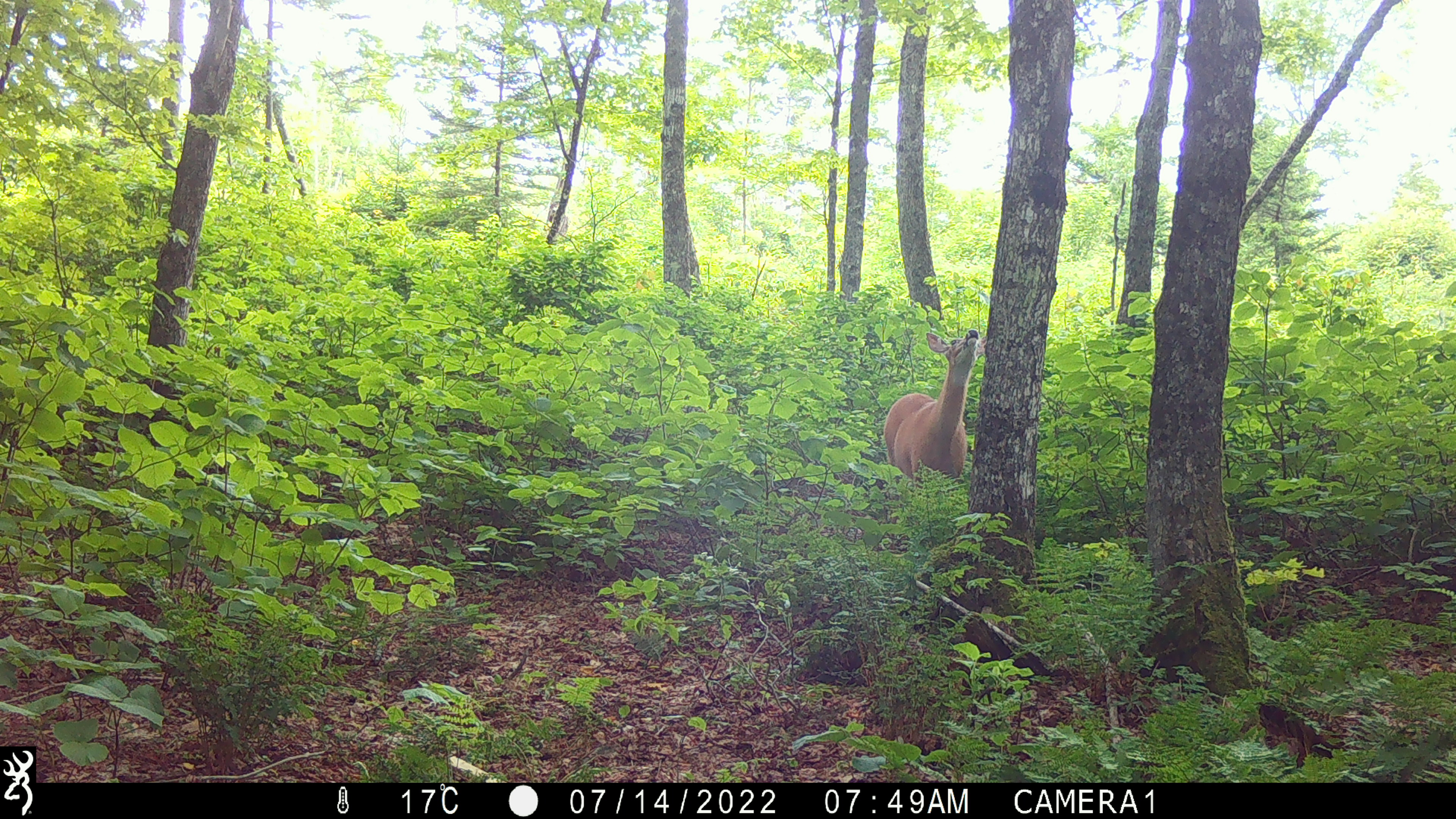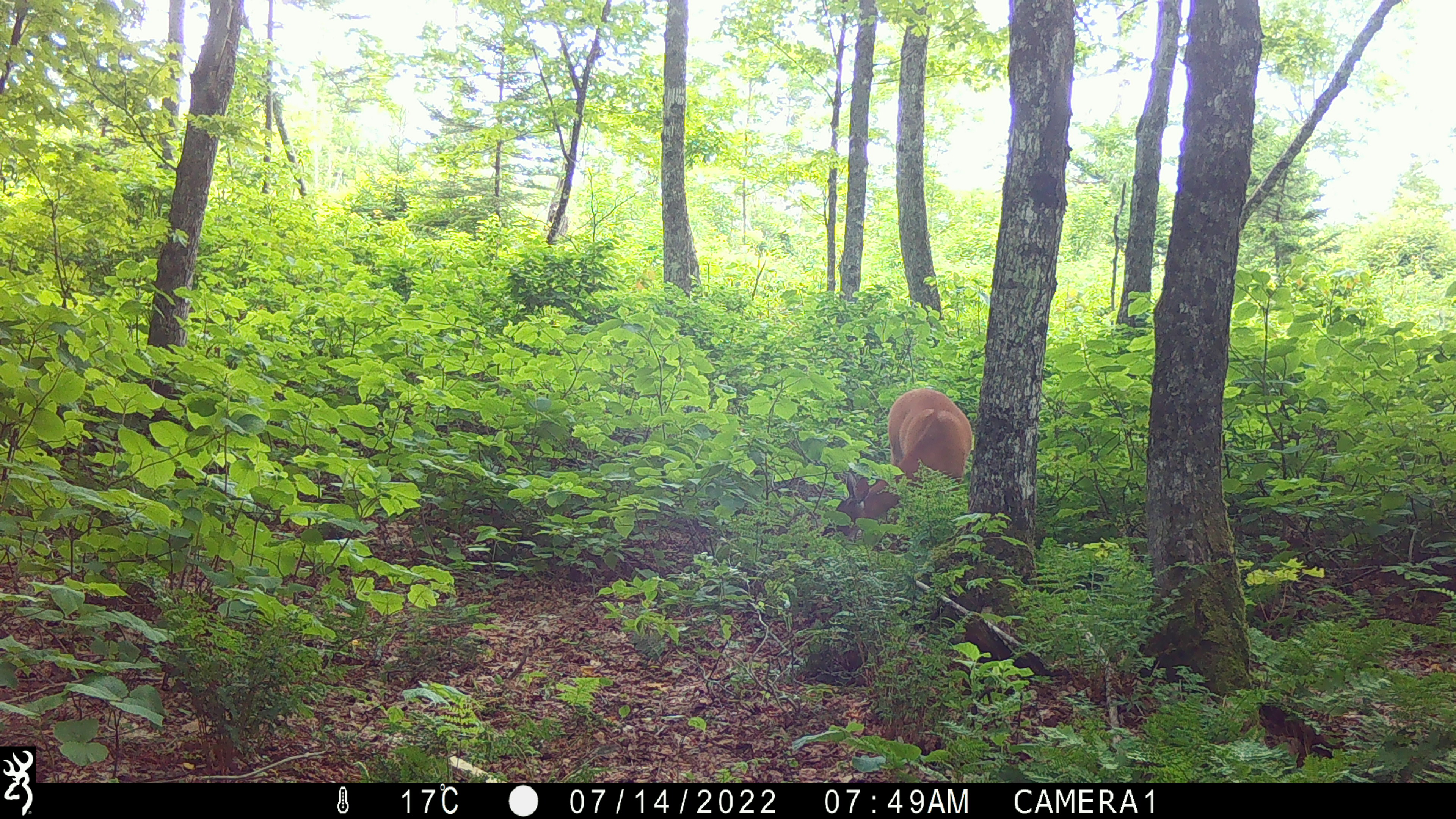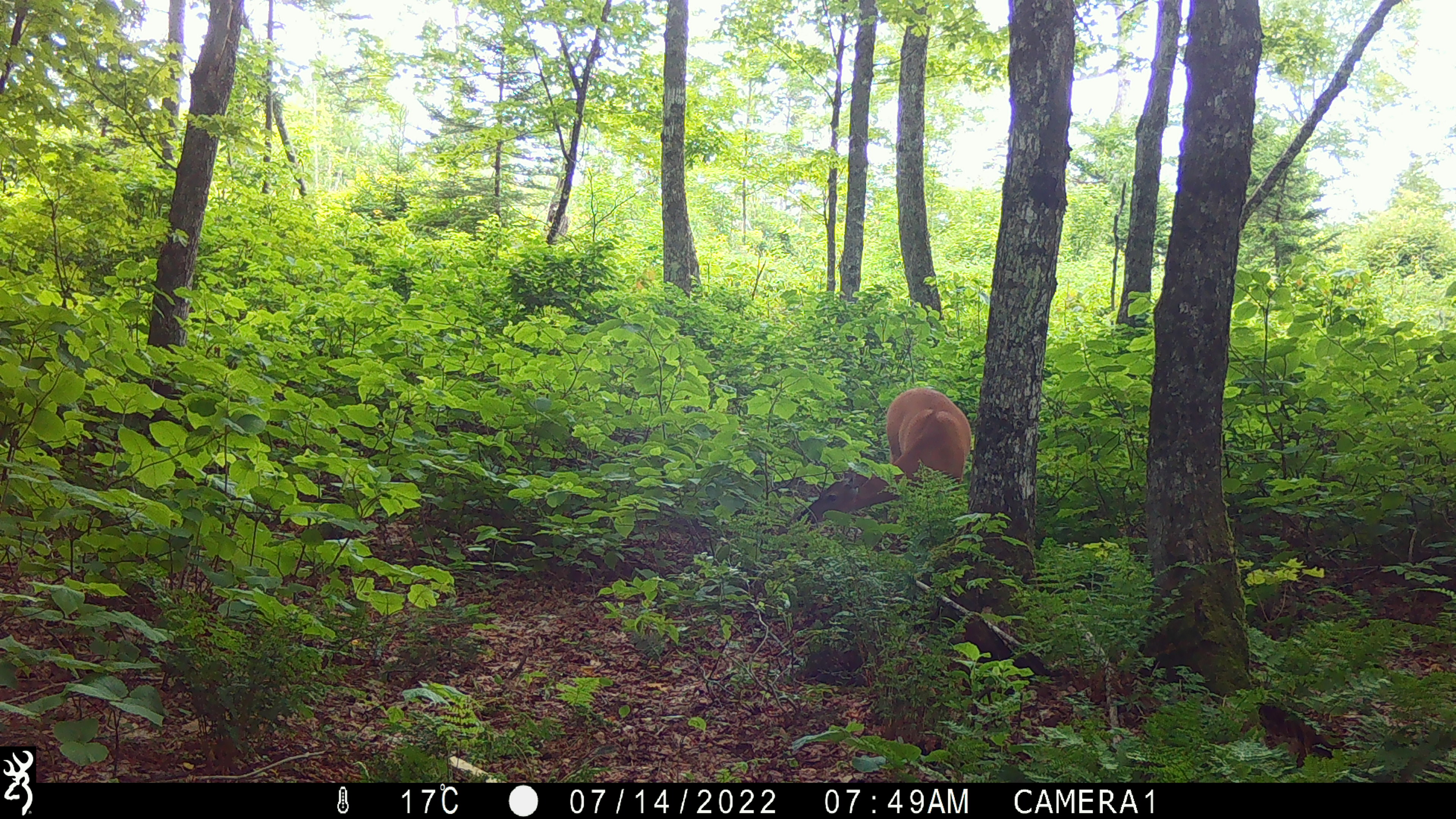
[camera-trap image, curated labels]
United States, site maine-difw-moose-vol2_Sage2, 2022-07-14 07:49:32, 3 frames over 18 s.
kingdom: Animalia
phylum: Chordata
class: Mammalia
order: Artiodactyla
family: Cervidae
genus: Odocoileus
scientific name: Odocoileus virginianus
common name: white-tailed deer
White-tailed deer (Odocoileus virginianus).